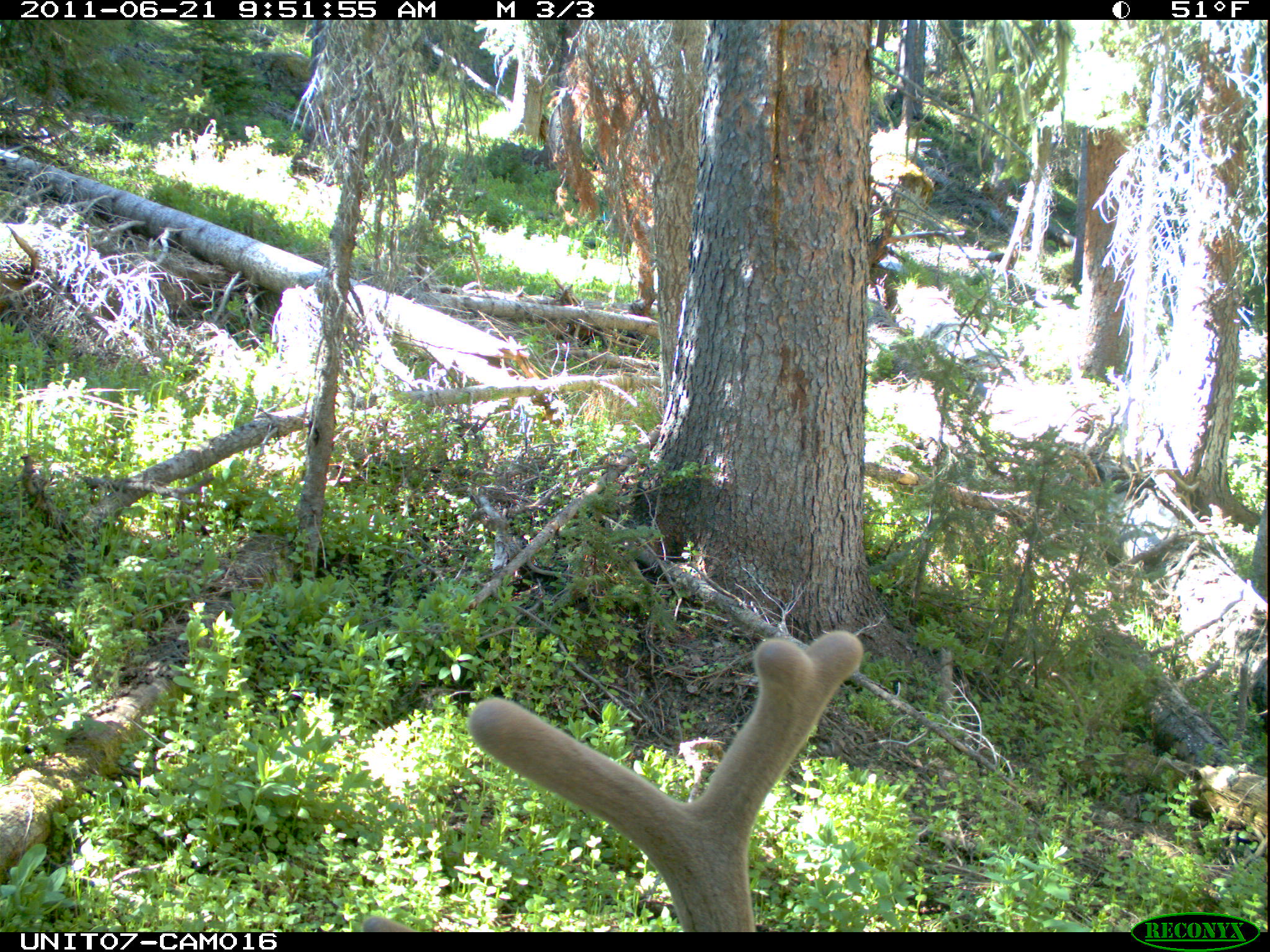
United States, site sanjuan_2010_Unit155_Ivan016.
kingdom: Animalia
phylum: Chordata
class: Mammalia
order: Artiodactyla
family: Cervidae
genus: Cervus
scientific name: Cervus elaphus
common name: red deer